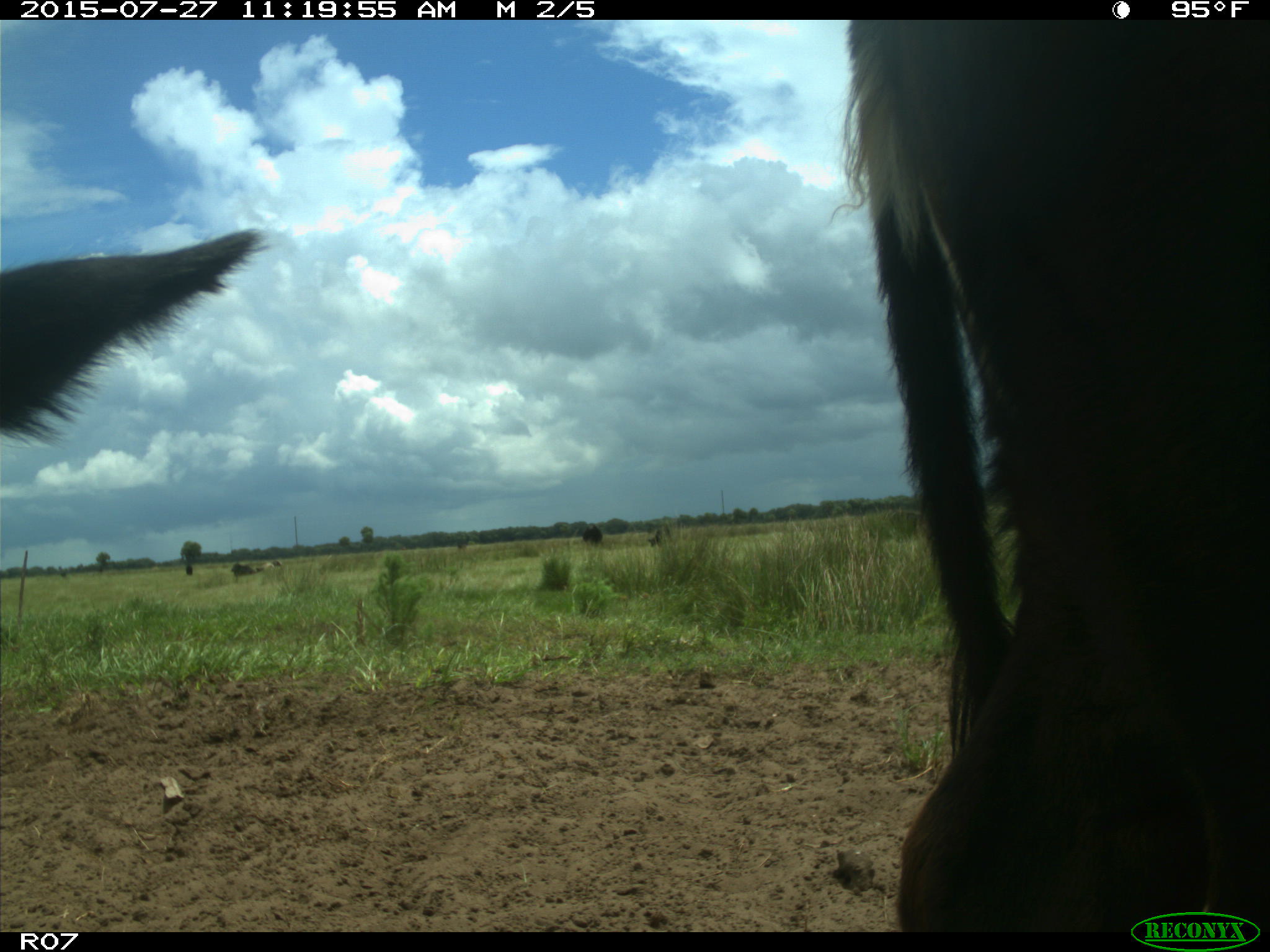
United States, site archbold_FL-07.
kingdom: Animalia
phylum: Chordata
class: Mammalia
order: Artiodactyla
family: Bovidae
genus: Bos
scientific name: Bos taurus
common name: domestic cow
Bos taurus (domestic cow).